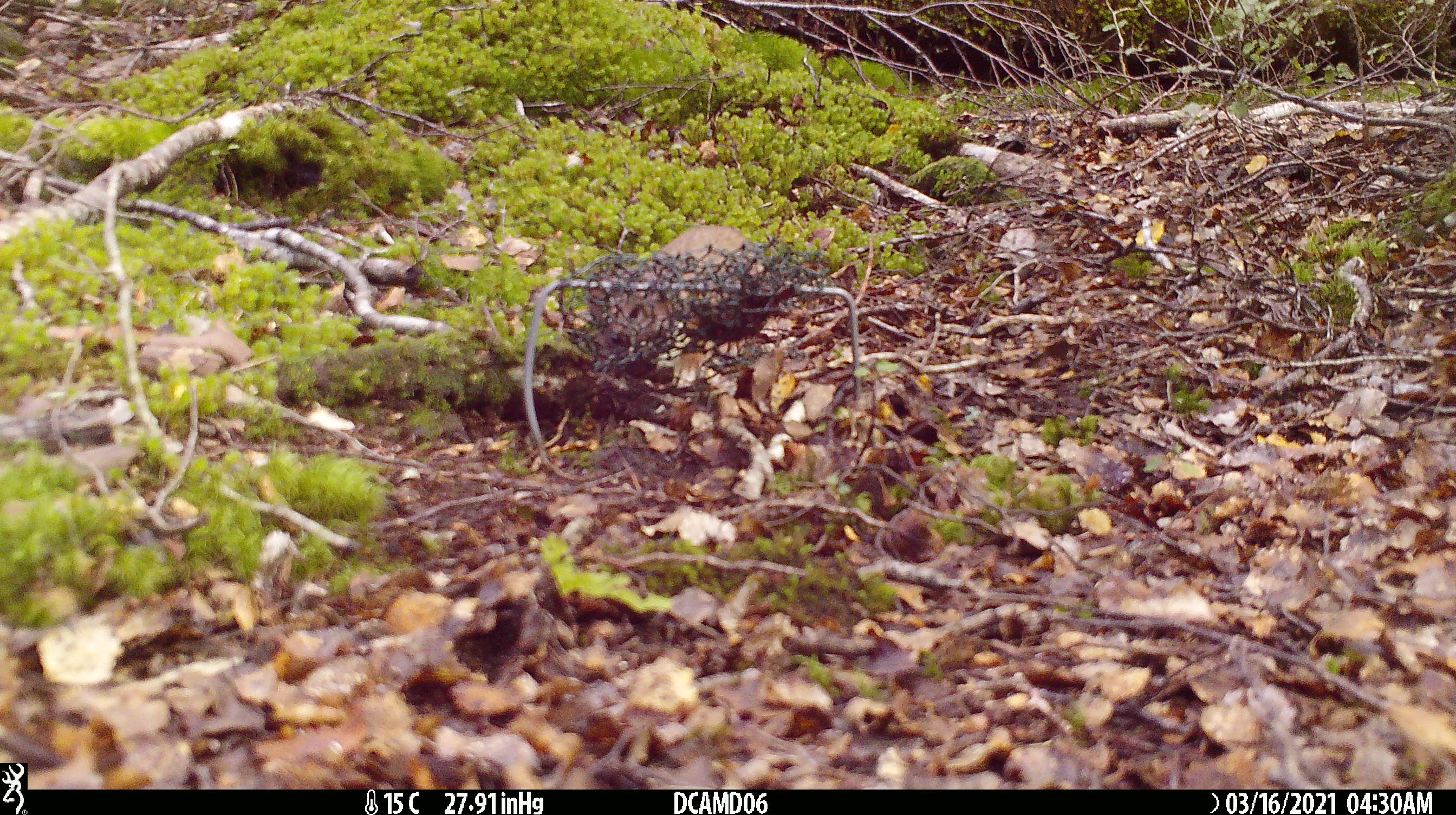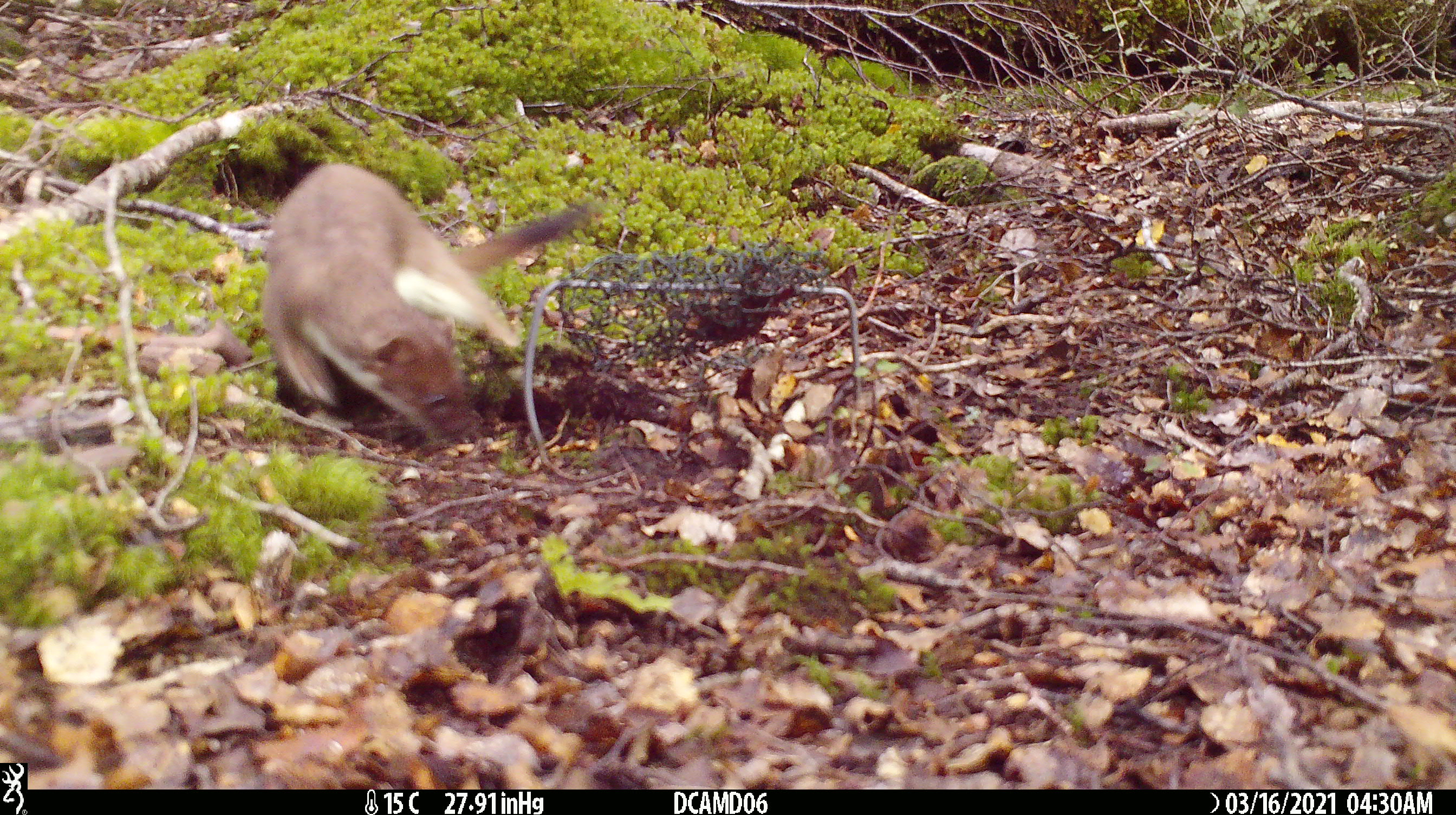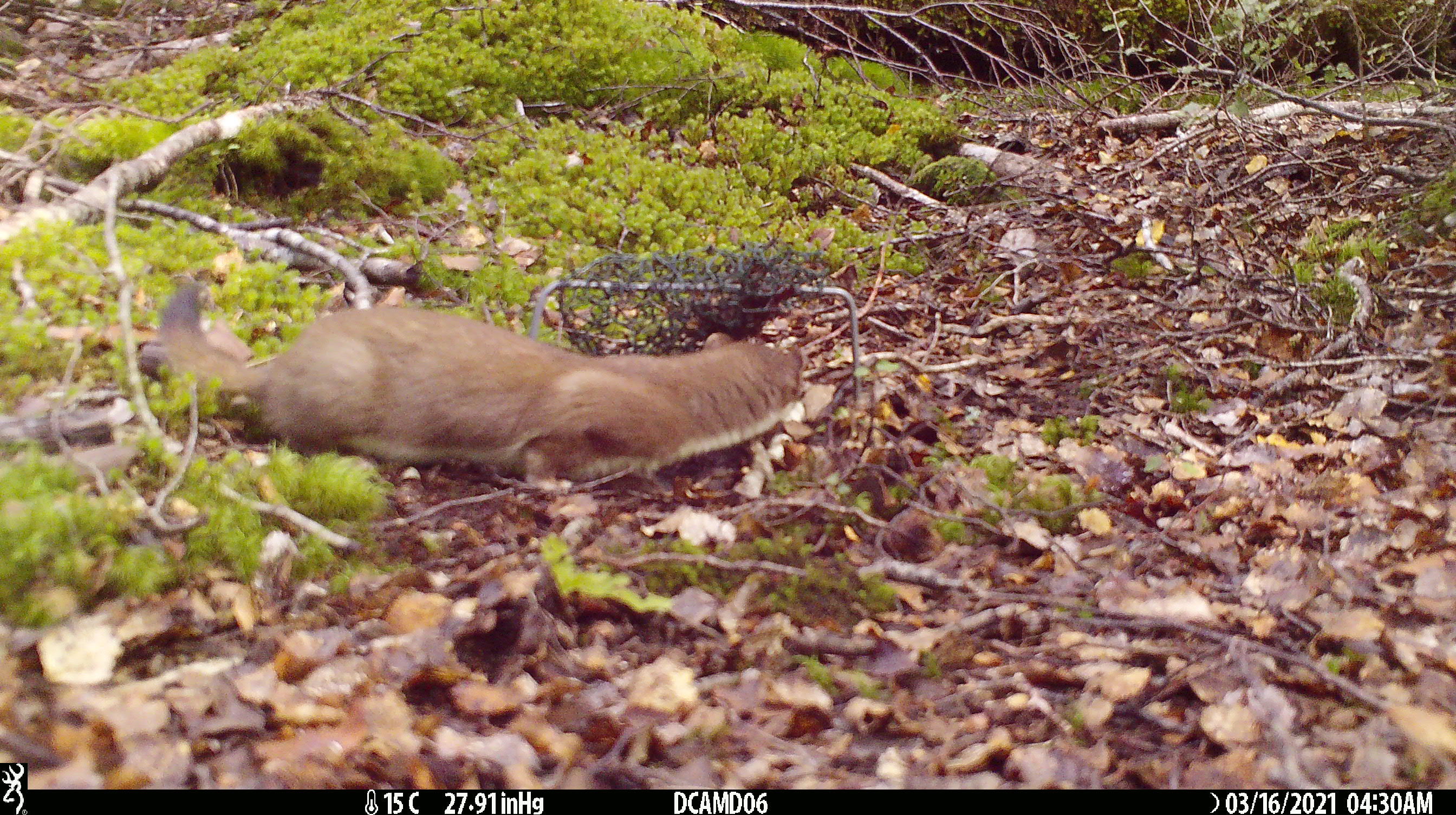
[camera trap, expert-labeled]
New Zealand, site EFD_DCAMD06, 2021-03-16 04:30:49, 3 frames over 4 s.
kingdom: Animalia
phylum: Chordata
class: Mammalia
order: Carnivora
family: Mustelidae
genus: Mustela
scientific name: Mustela erminea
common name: stoat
Stoat (Mustela erminea).